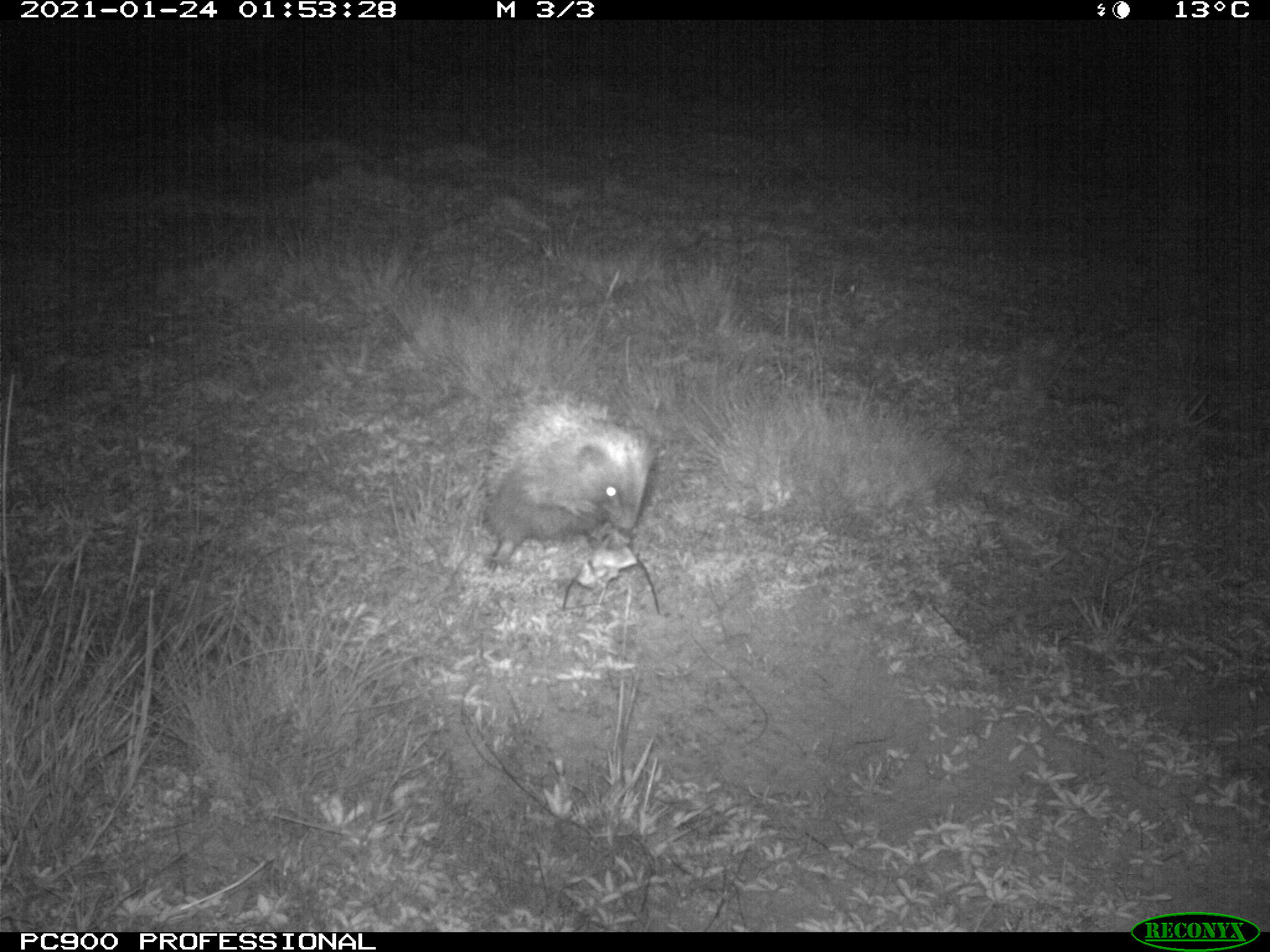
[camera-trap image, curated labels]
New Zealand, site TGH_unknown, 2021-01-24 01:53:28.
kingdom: Animalia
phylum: Chordata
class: Mammalia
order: Eulipotyphla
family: Erinaceidae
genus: Erinaceus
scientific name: Erinaceus europaeus europaeus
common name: european hedgehog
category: hedgehog